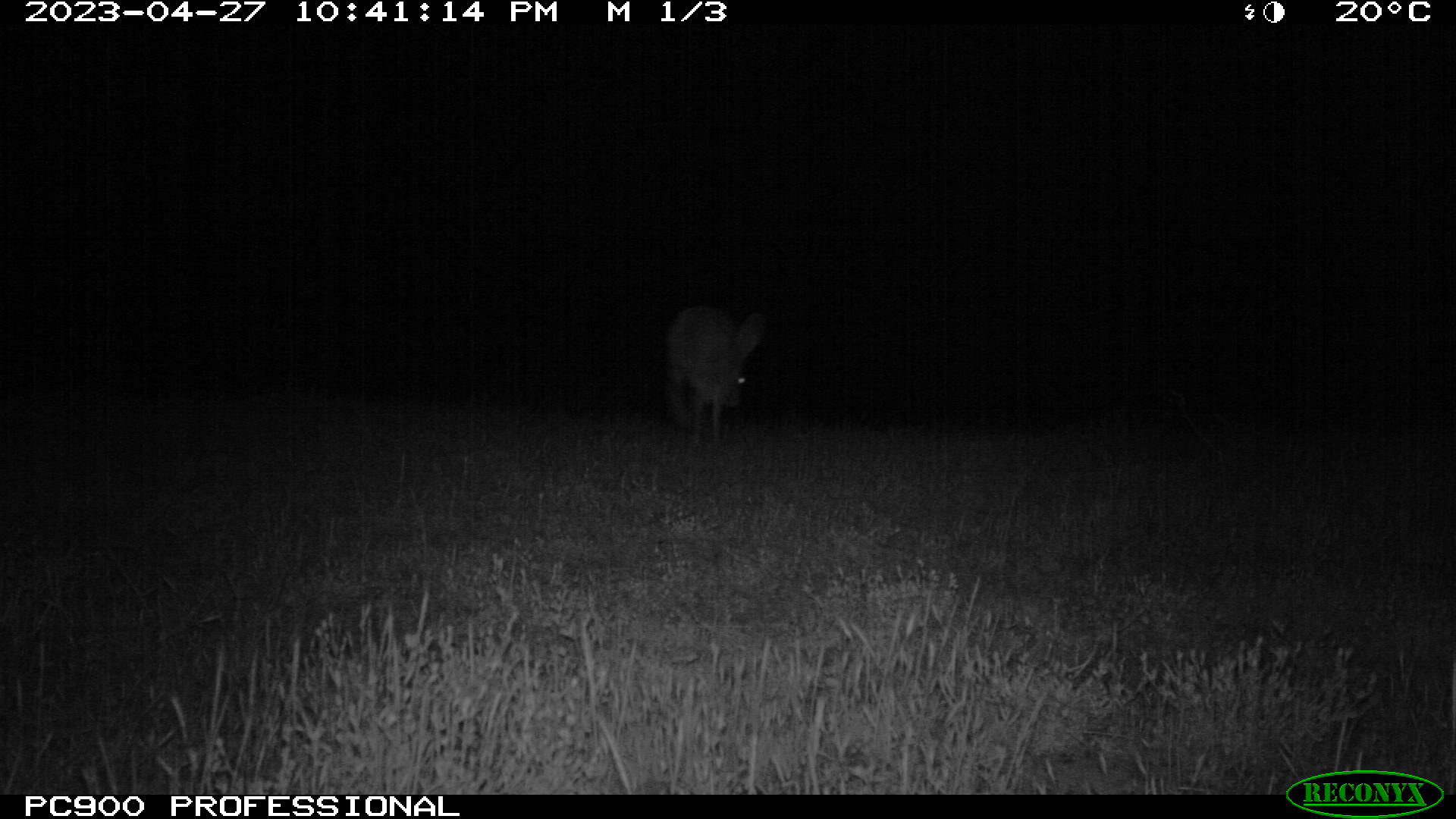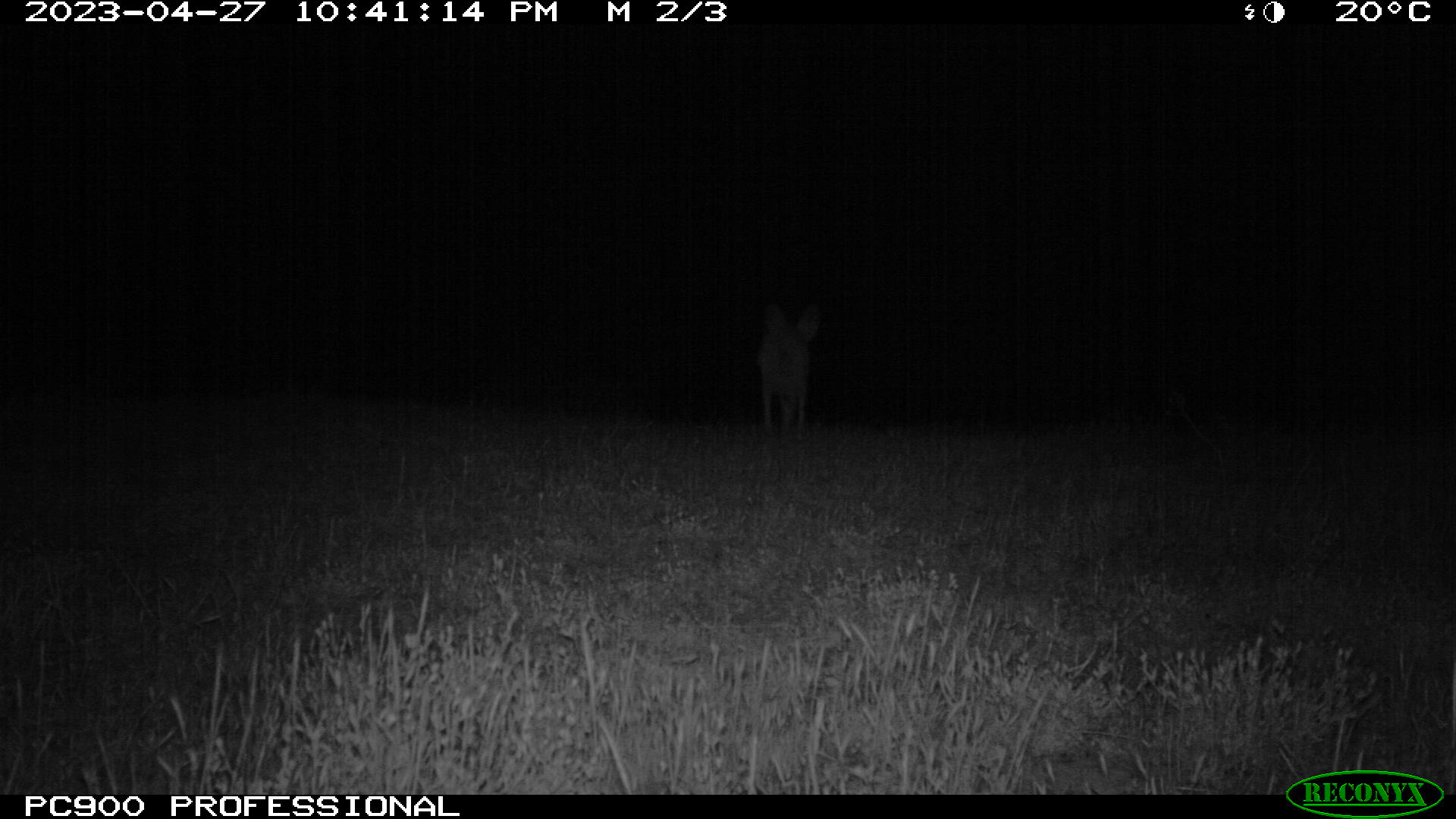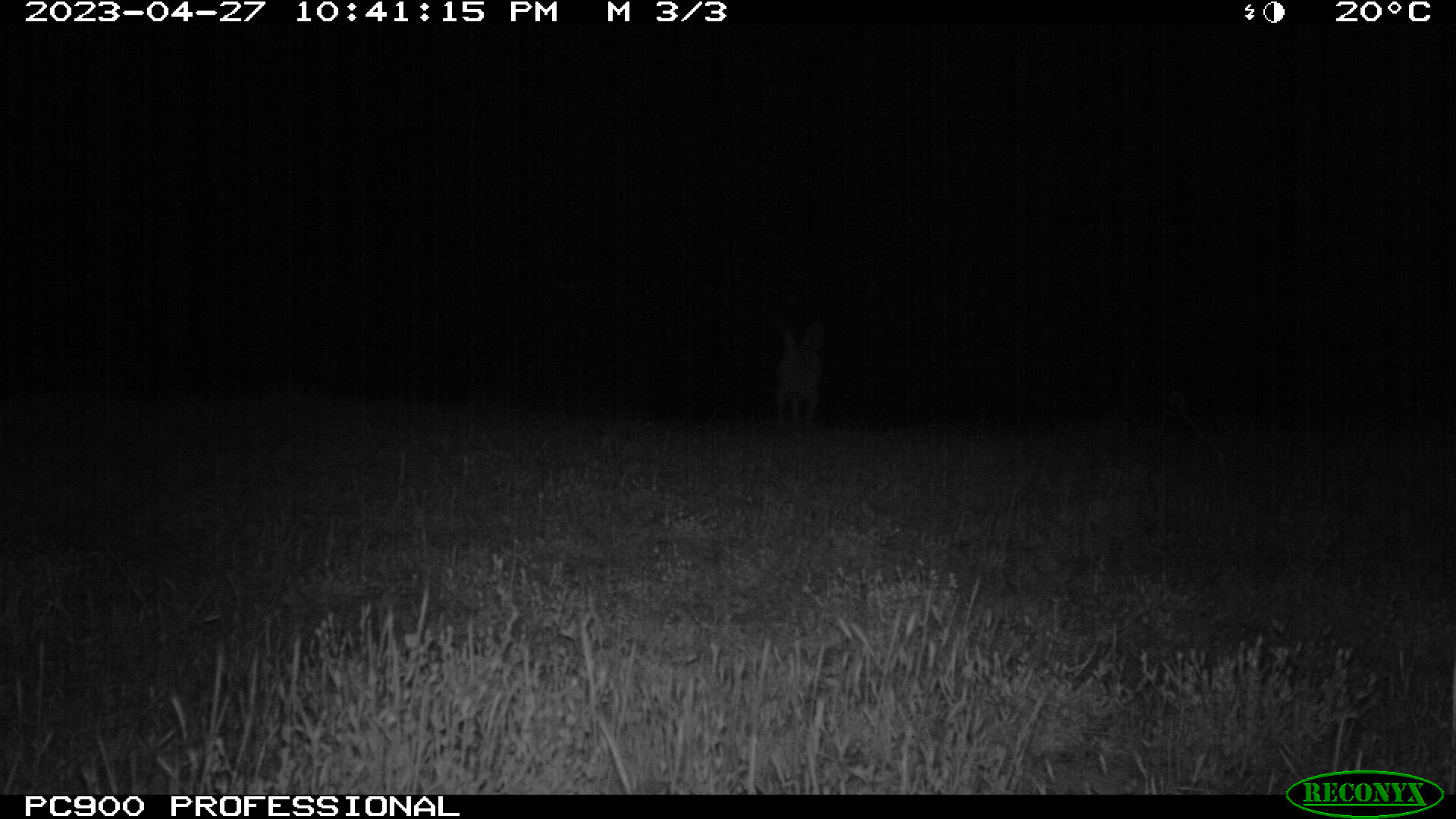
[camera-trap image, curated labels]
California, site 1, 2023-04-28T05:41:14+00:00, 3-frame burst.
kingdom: Animalia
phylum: Chordata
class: Mammalia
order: Lagomorpha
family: Leporidae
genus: Lepus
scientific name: Lepus californicus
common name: black-tailed jackrabbit